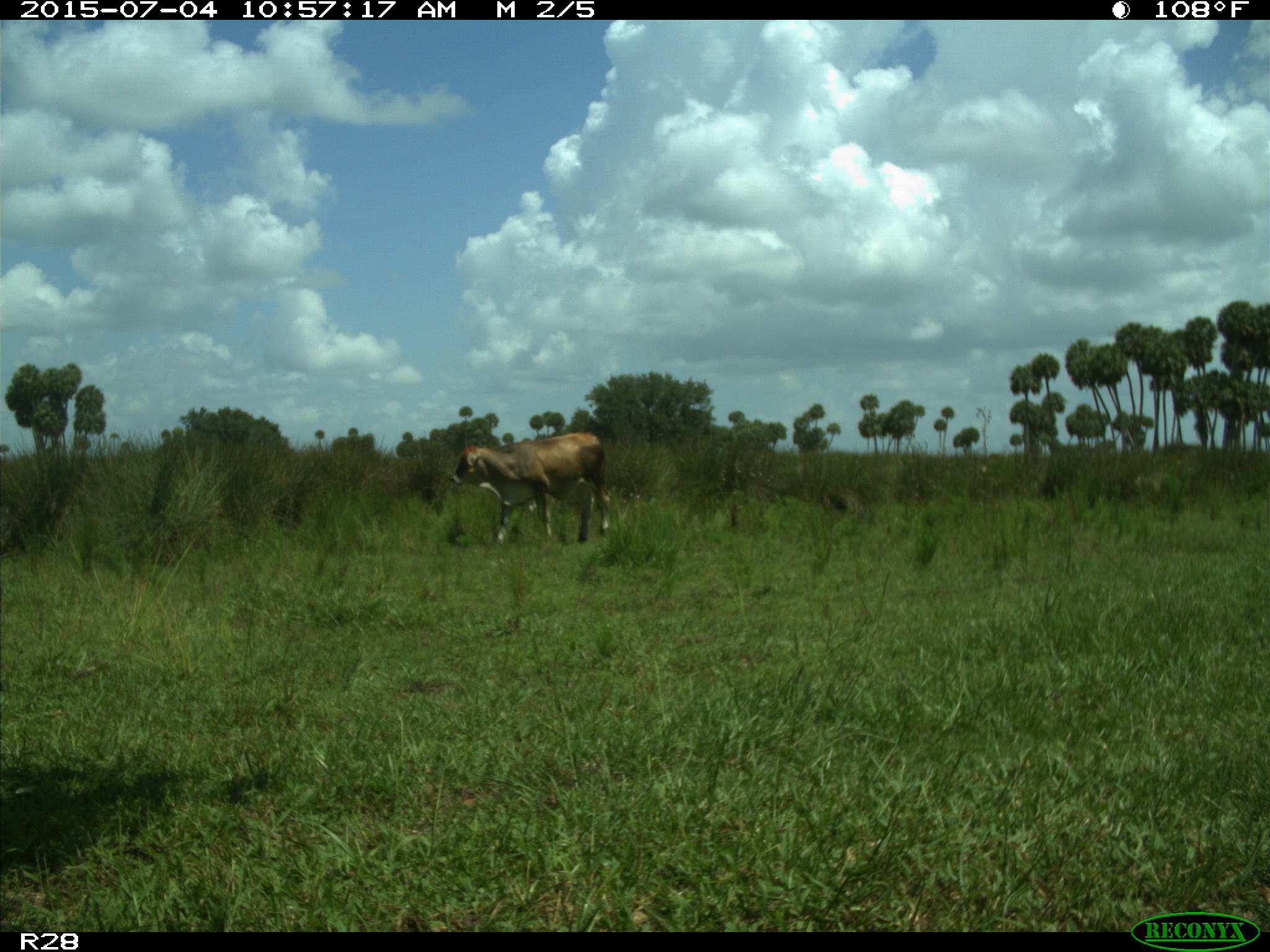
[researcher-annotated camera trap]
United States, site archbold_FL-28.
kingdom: Animalia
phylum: Chordata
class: Mammalia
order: Artiodactyla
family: Bovidae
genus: Bos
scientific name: Bos taurus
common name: domestic cow